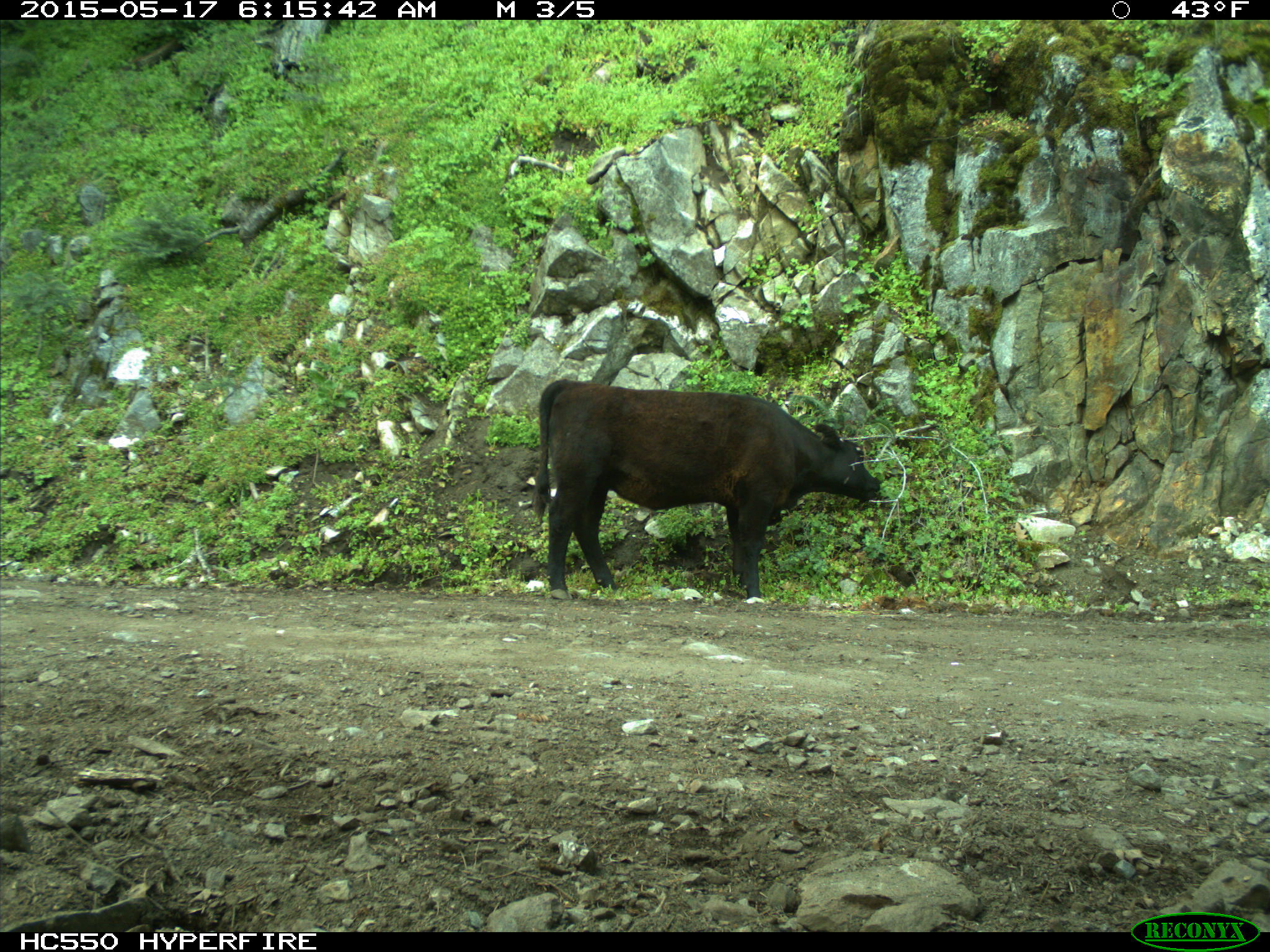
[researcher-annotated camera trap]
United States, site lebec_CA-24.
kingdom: Animalia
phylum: Chordata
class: Mammalia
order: Artiodactyla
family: Bovidae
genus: Bos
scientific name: Bos taurus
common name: domestic cow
Bos taurus (domestic cow).